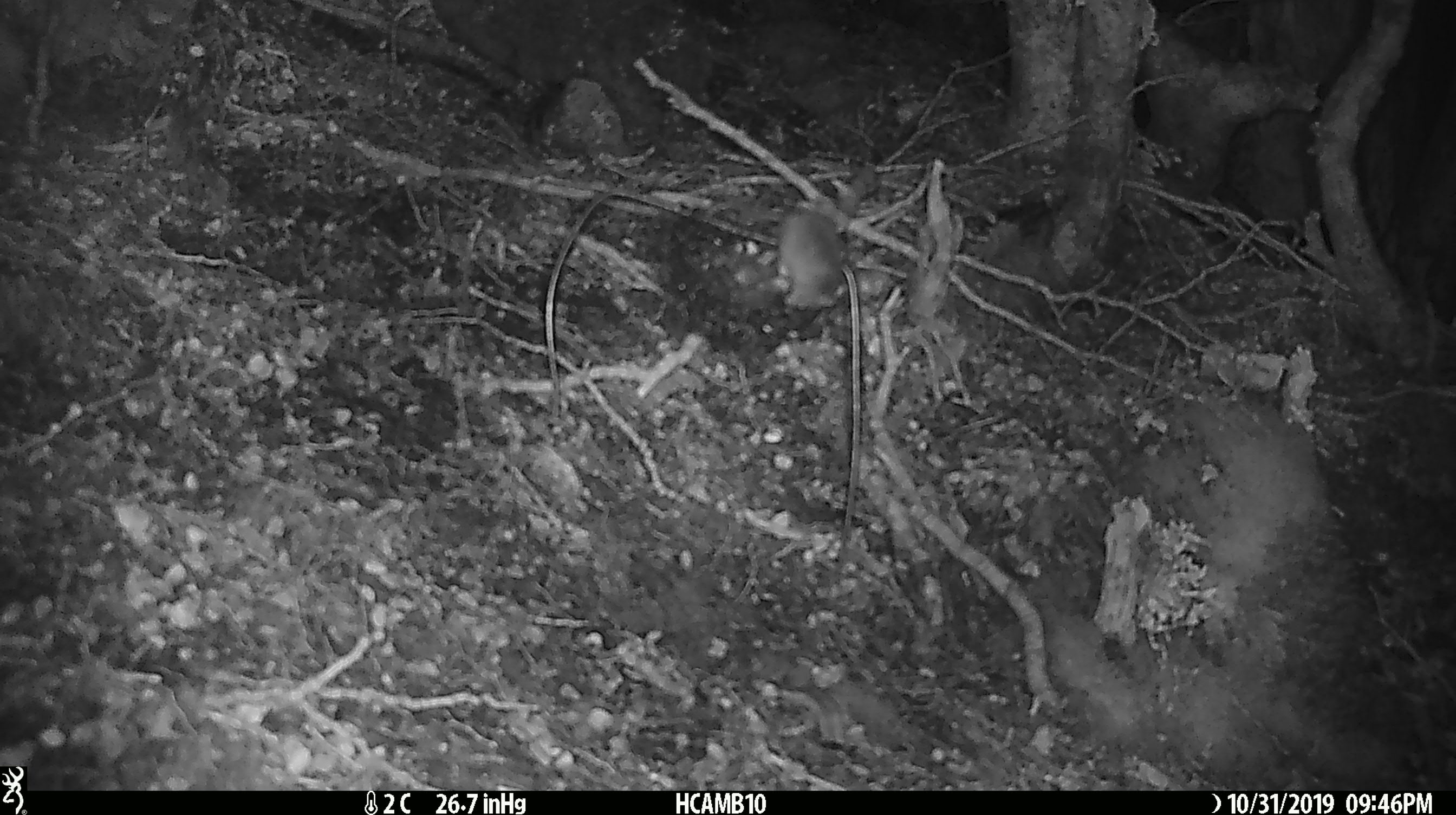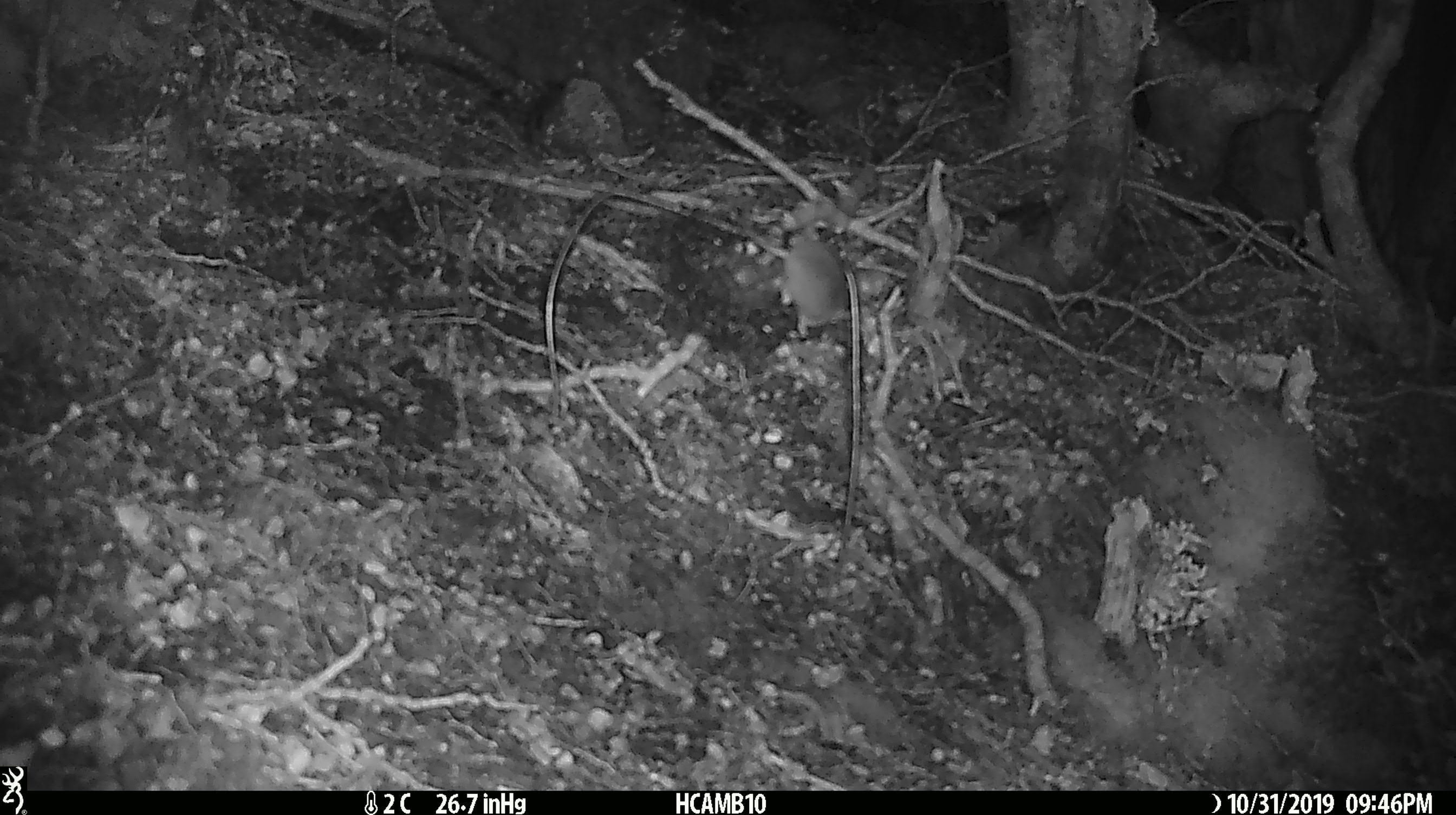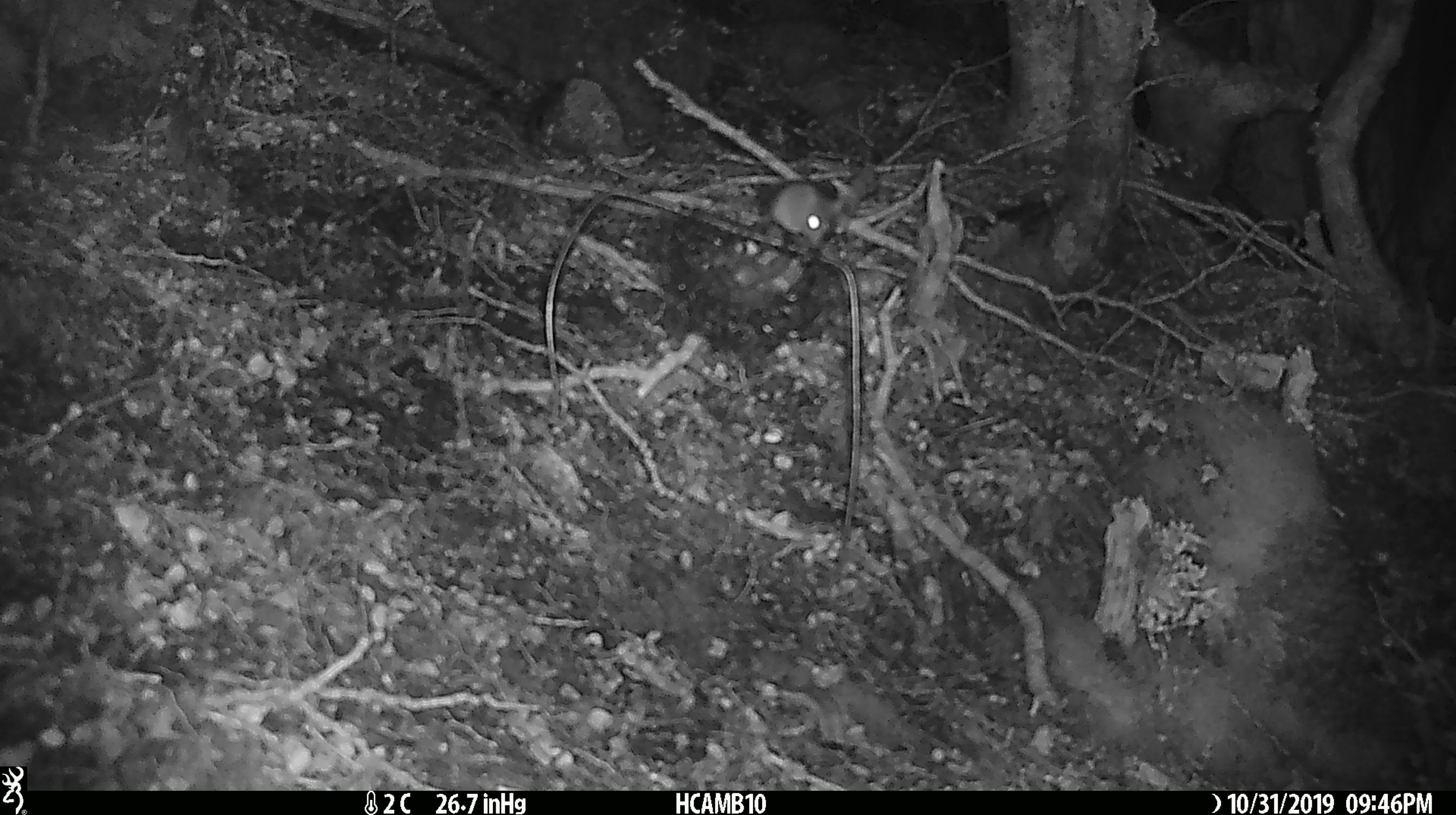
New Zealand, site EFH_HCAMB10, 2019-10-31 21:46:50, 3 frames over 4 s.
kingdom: Animalia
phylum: Chordata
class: Mammalia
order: Rodentia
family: Muridae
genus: Mus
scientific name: Mus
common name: mouse